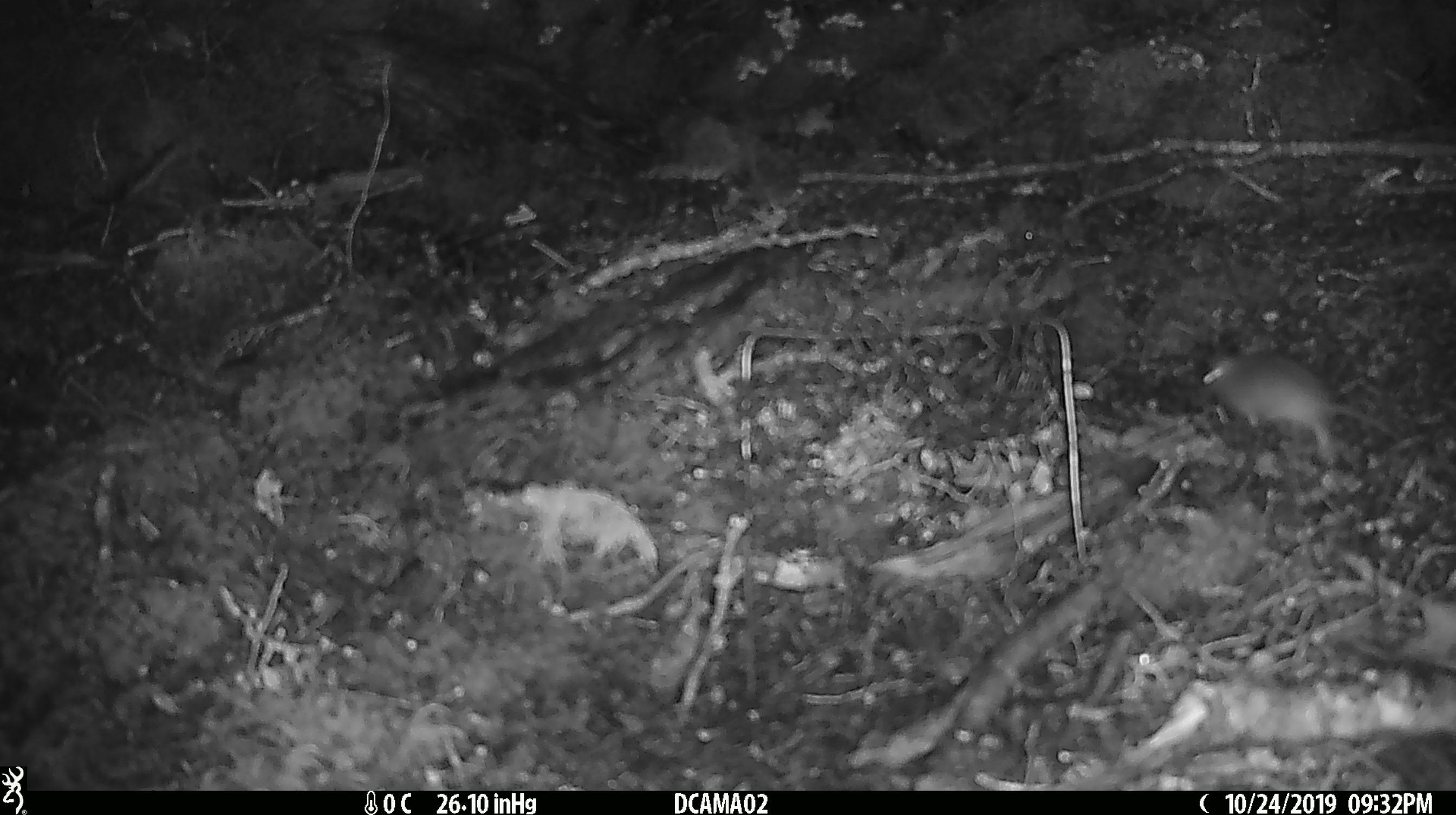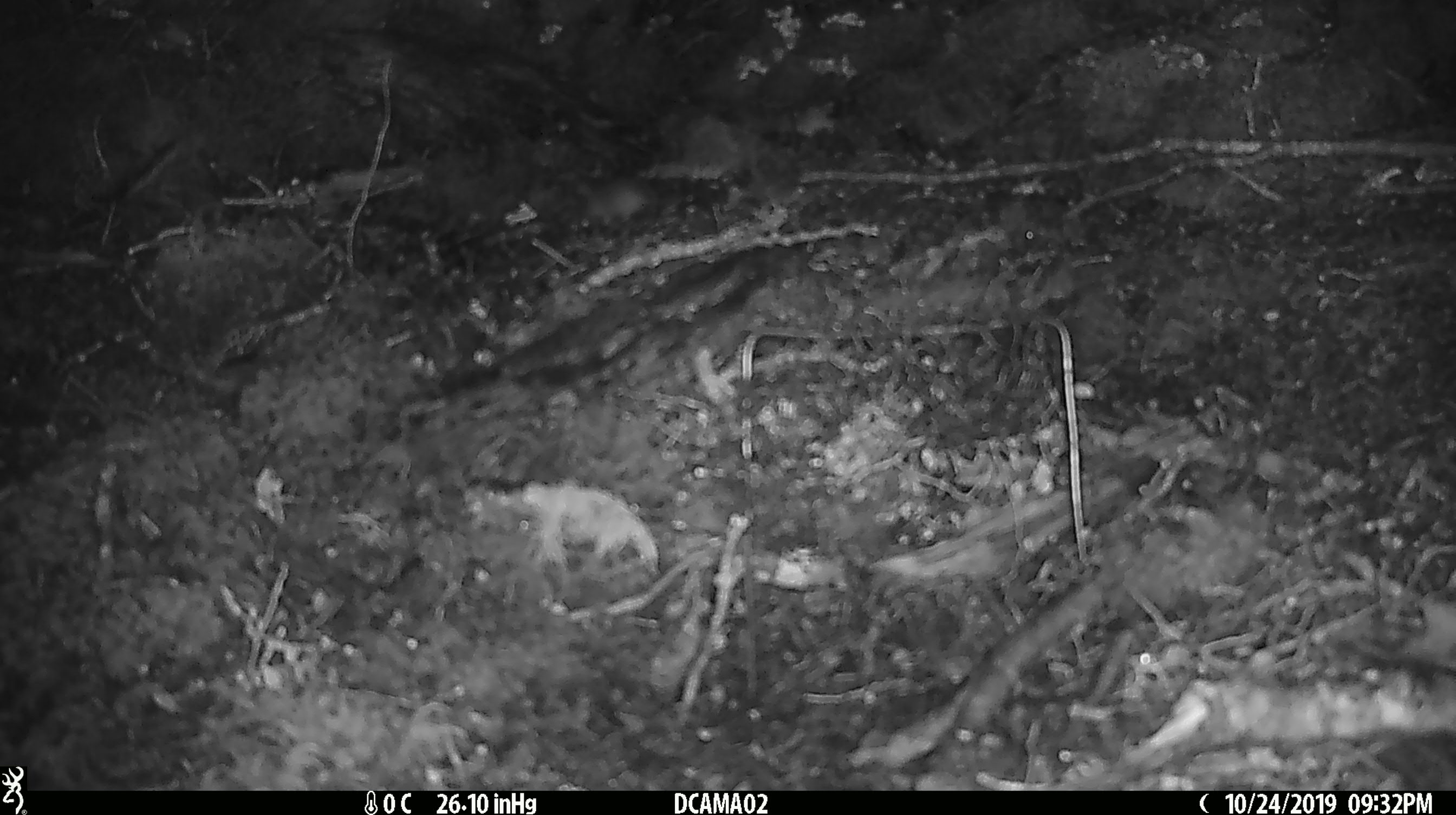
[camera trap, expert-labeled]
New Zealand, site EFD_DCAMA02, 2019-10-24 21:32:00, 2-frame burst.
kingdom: Animalia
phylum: Chordata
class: Mammalia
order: Rodentia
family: Muridae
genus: Mus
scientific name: Mus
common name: mouse